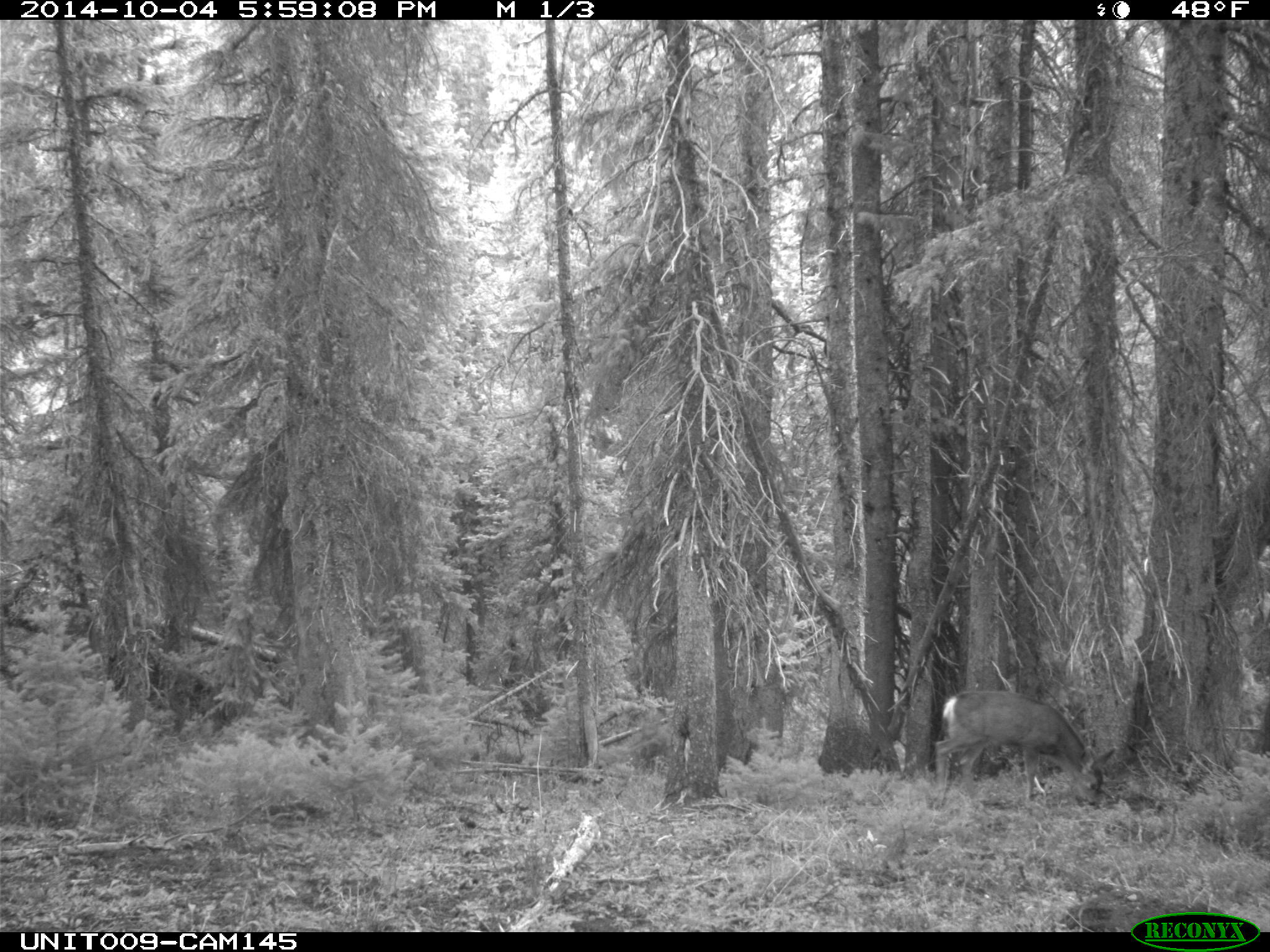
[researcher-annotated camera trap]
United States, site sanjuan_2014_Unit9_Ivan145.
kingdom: Animalia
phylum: Chordata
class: Mammalia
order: Artiodactyla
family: Cervidae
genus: Odocoileus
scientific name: Odocoileus hemionus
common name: mule deer